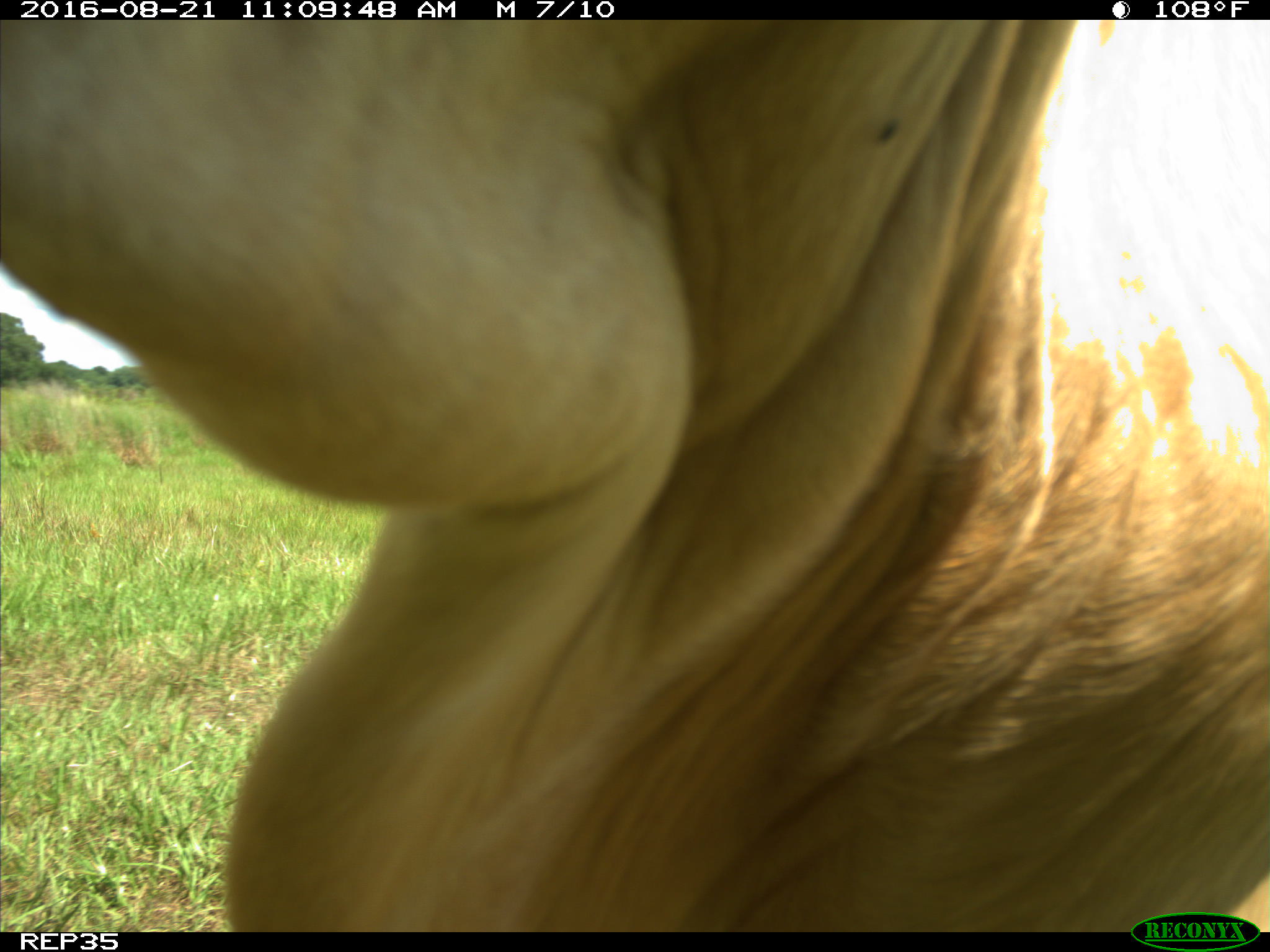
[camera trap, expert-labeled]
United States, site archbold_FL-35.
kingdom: Animalia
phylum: Chordata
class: Mammalia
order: Artiodactyla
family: Bovidae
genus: Bos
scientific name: Bos taurus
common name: domestic cow